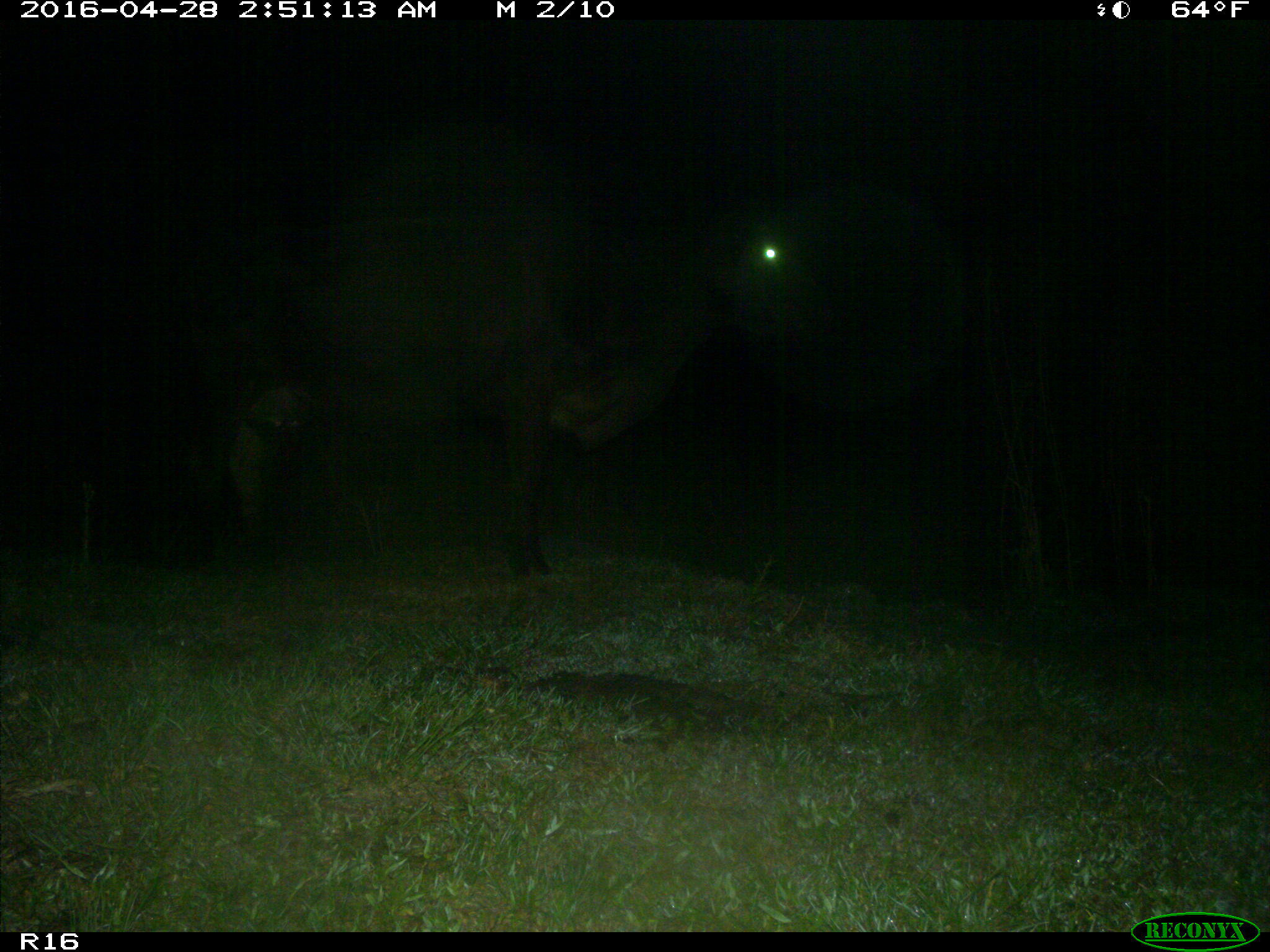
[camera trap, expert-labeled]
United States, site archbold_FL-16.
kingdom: Animalia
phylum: Chordata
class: Mammalia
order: Artiodactyla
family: Bovidae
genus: Bos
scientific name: Bos taurus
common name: domestic cow